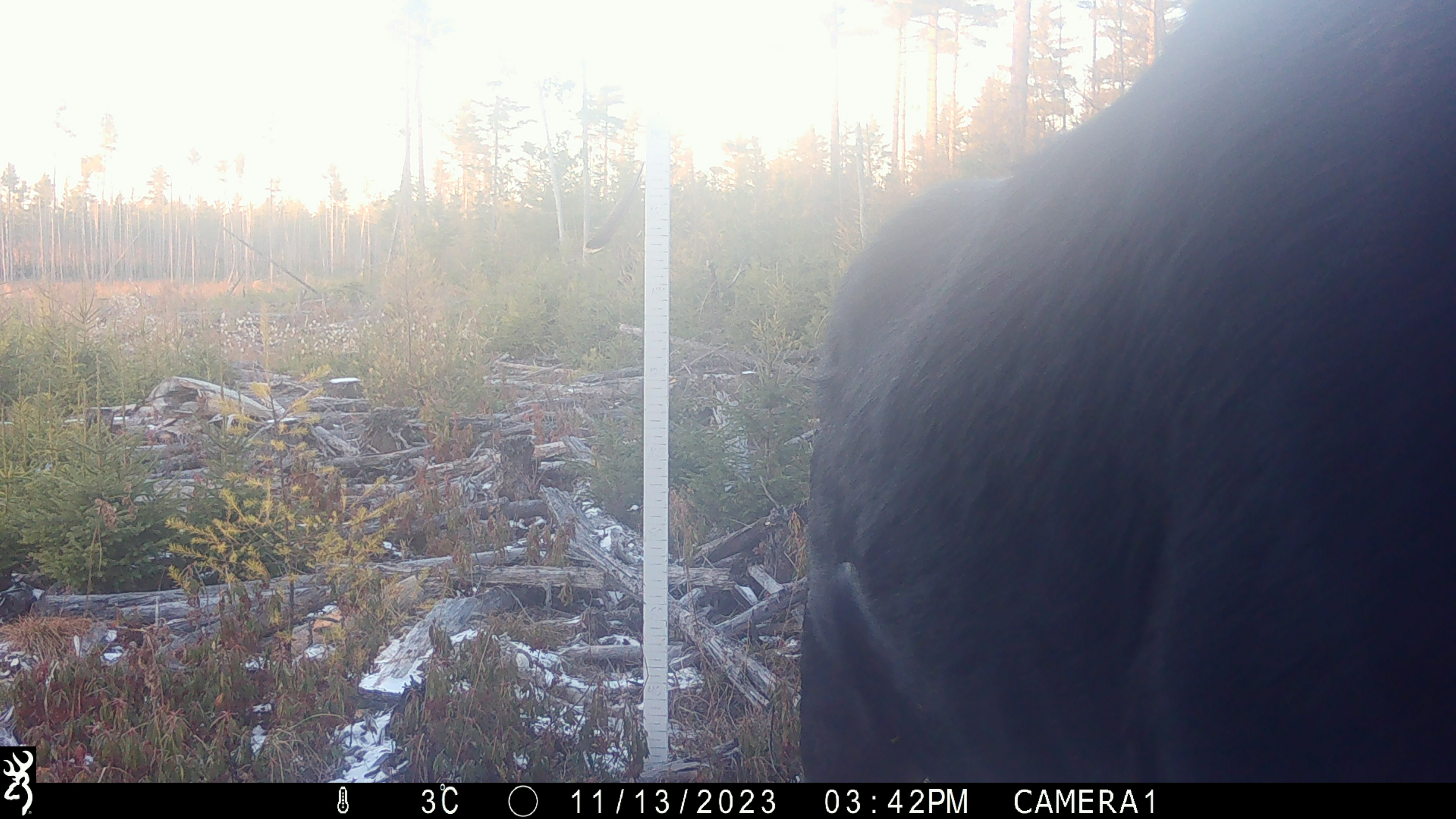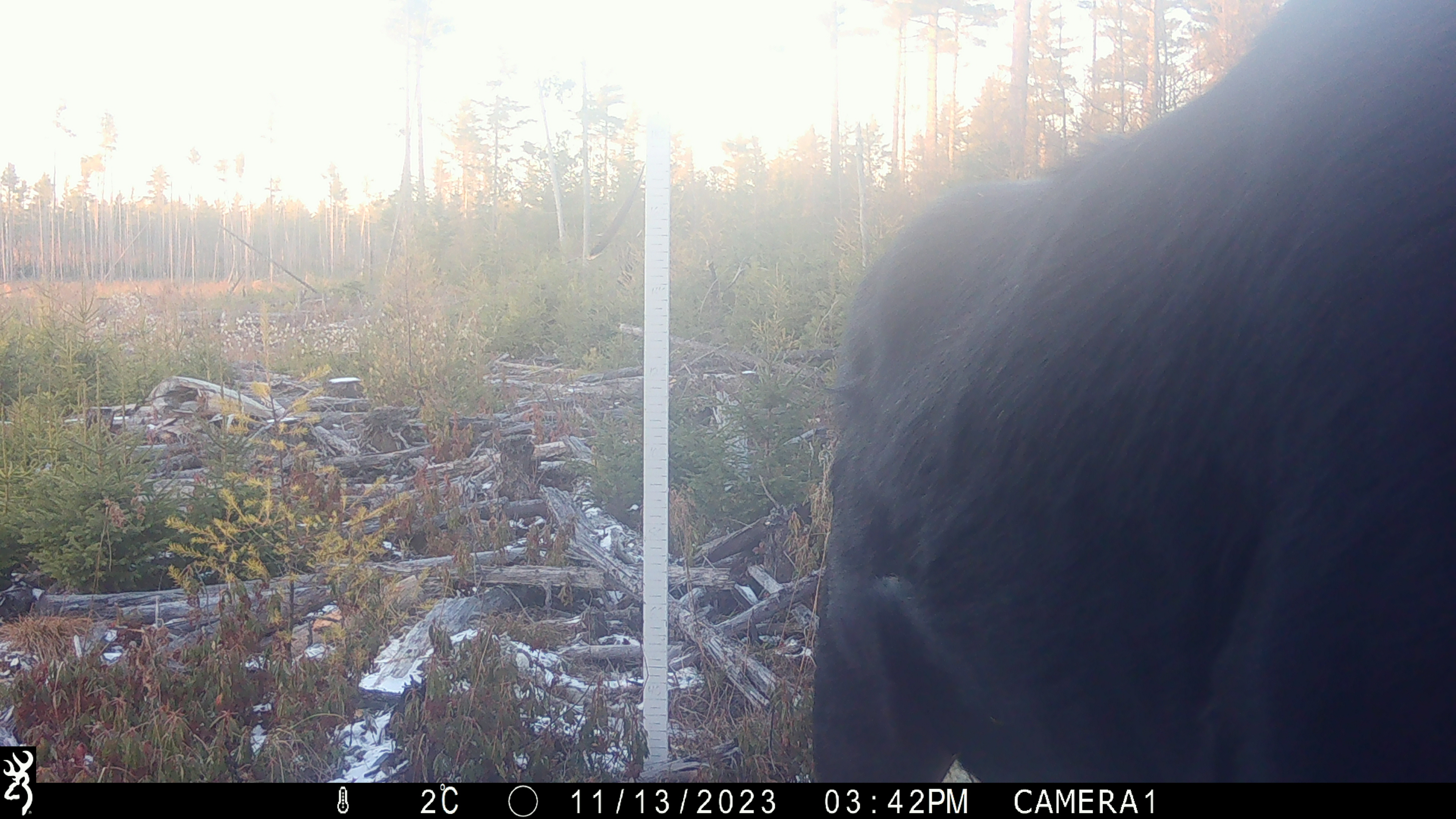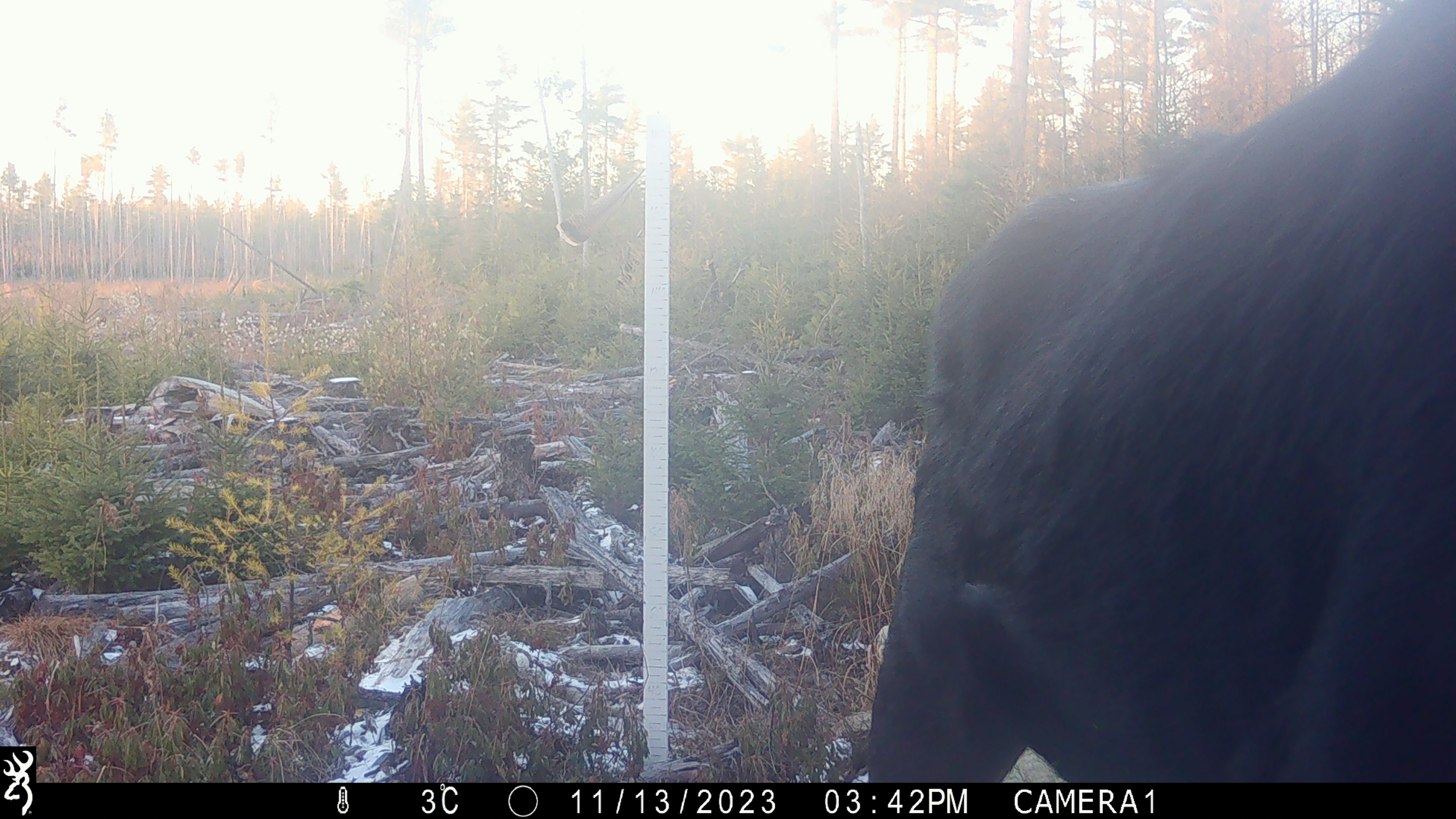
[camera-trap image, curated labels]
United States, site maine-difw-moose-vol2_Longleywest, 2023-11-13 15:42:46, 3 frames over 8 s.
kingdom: Animalia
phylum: Chordata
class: Mammalia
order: Artiodactyla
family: Cervidae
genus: Alces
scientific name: Alces alces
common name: moose